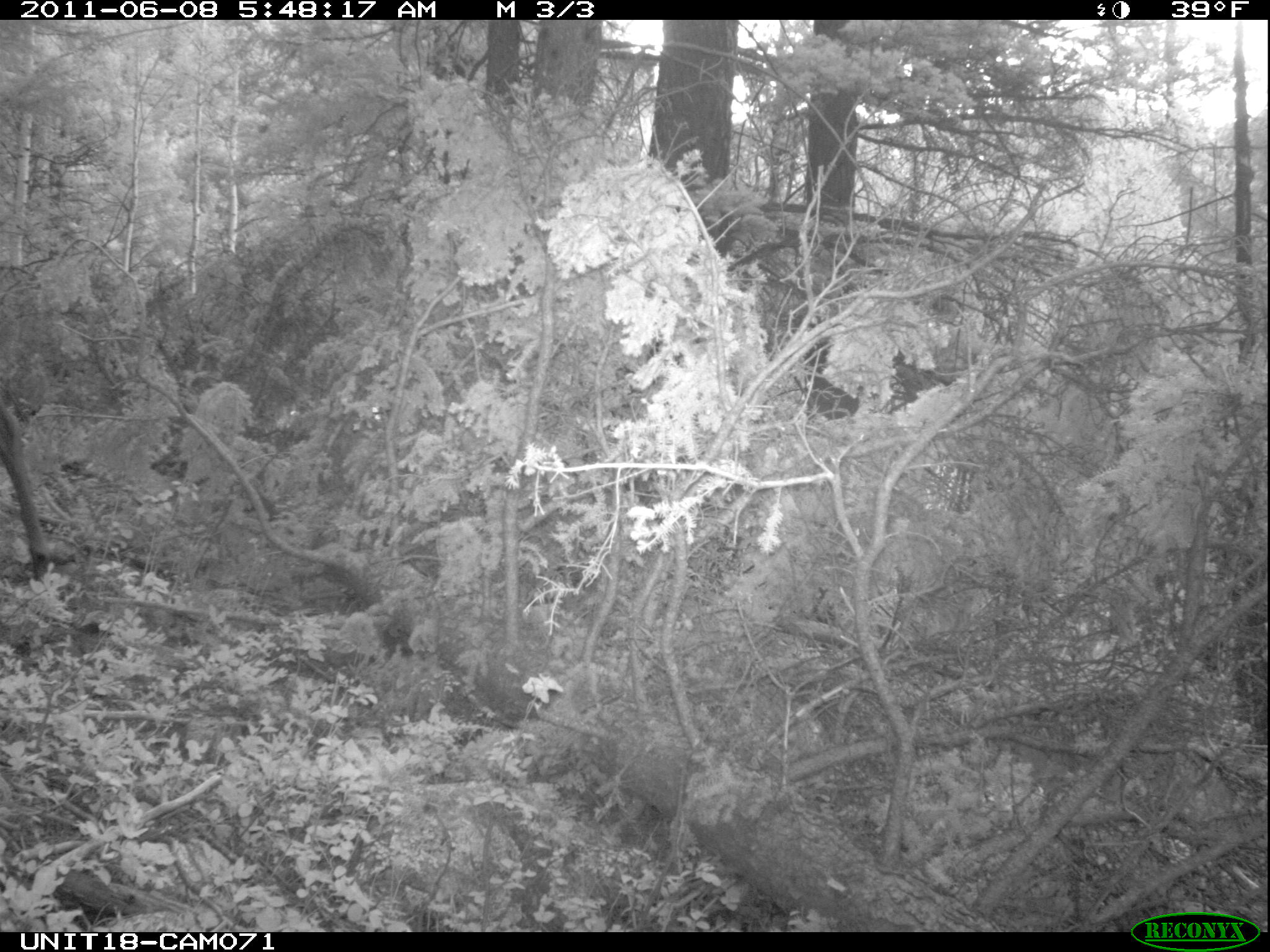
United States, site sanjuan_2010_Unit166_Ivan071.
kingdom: Animalia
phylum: Chordata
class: Mammalia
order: Artiodactyla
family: Cervidae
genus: Cervus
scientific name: Cervus elaphus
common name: red deer